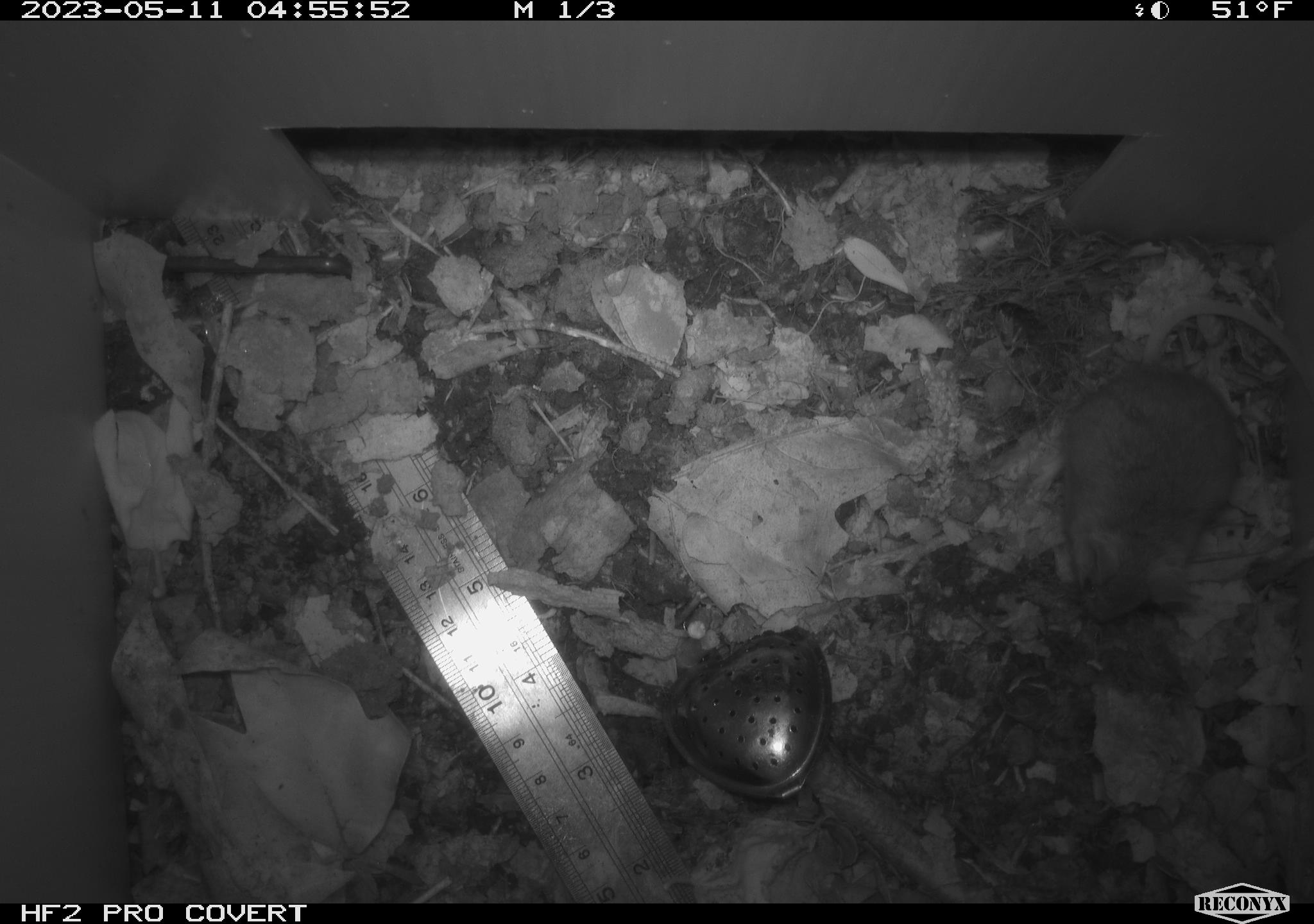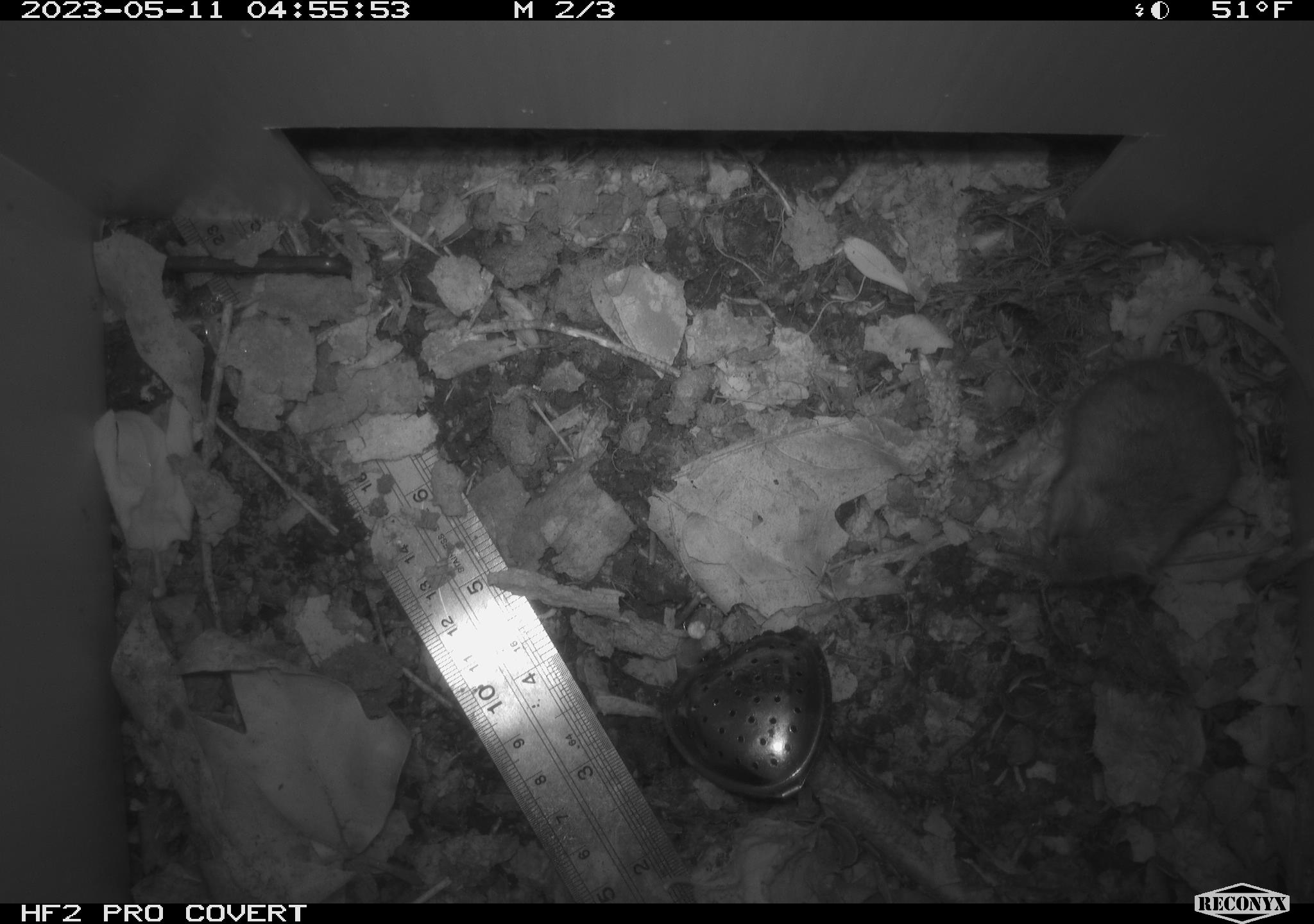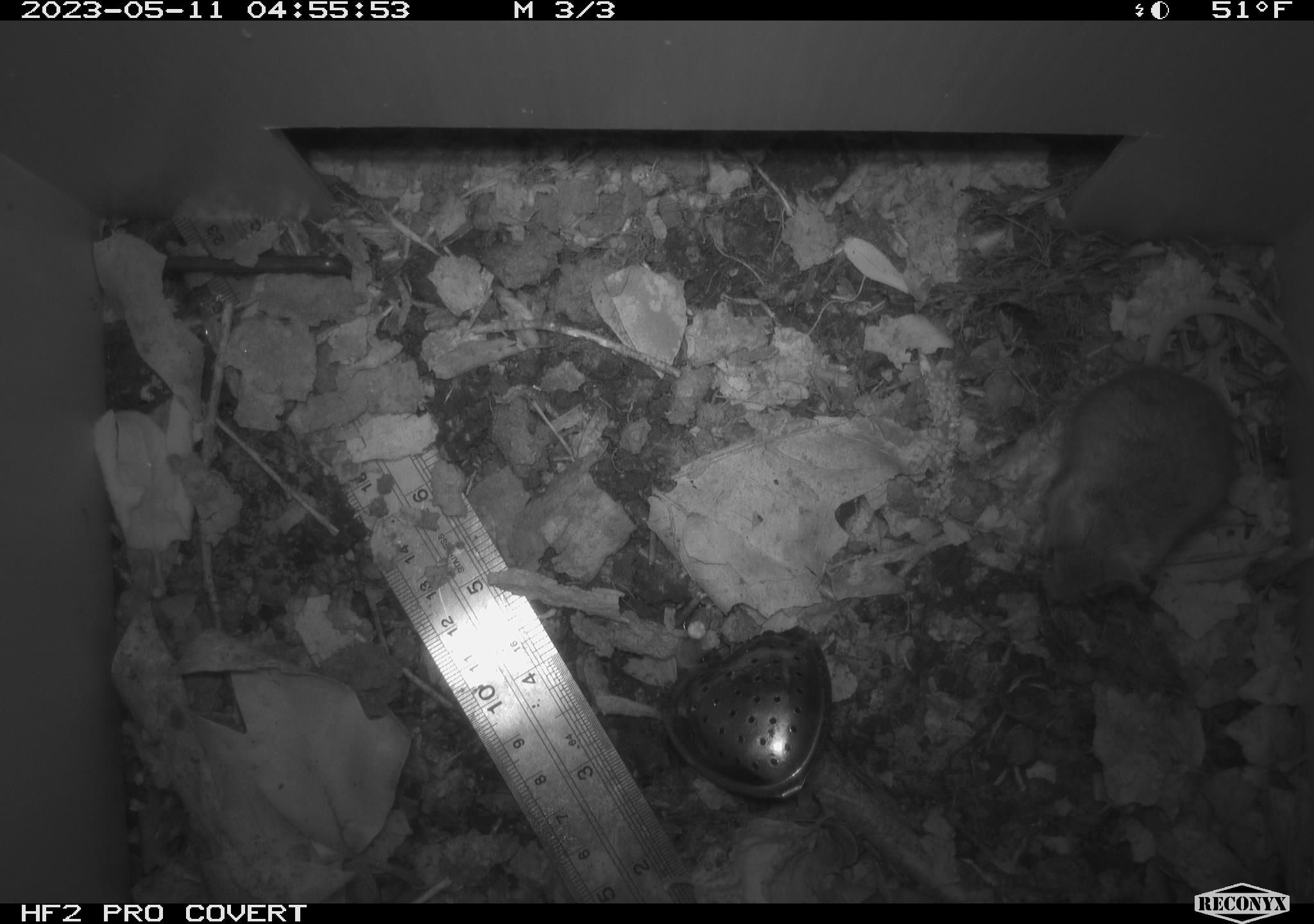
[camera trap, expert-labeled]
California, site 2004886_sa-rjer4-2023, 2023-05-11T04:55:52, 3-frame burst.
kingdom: Animalia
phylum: Chordata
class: Mammalia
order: Rodentia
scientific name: Rodentia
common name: mouse species